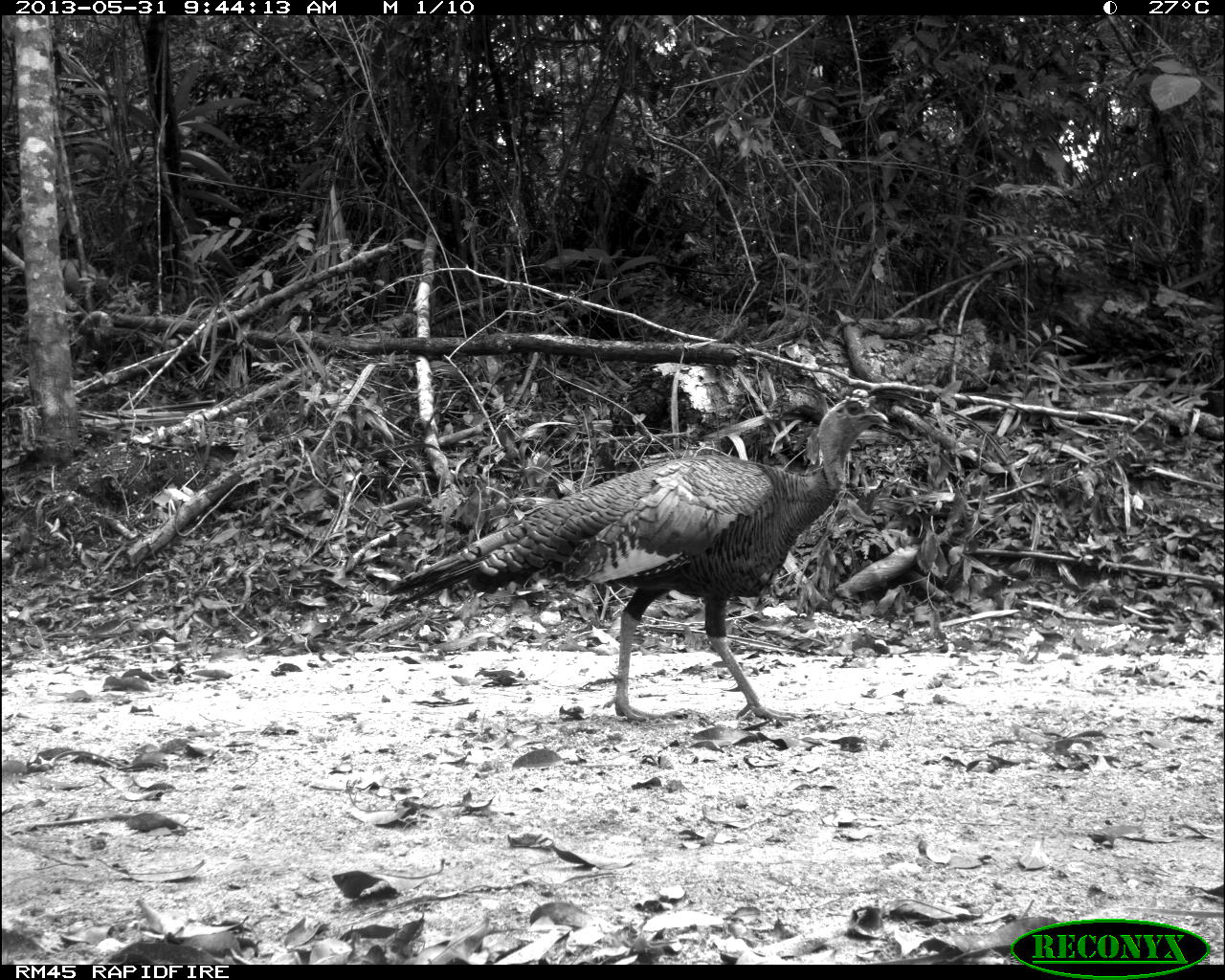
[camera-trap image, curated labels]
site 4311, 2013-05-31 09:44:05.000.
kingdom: Animalia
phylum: Chordata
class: Aves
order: Galliformes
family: Phasianidae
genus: Meleagris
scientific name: Meleagris ocellata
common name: ocellated turkey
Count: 2.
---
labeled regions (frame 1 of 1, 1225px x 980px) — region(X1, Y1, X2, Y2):
meleagris ocellata: region(384, 390, 890, 723)